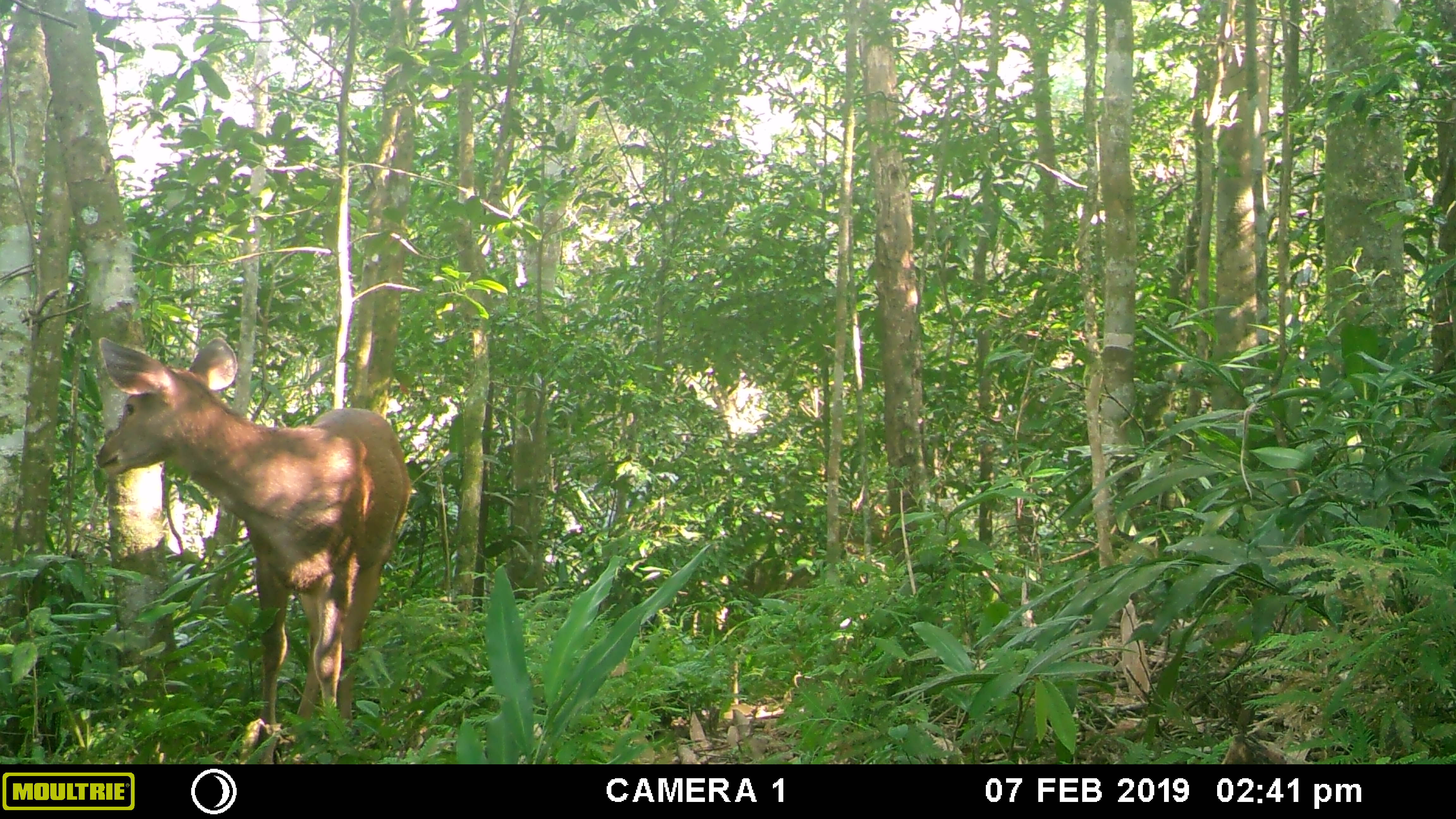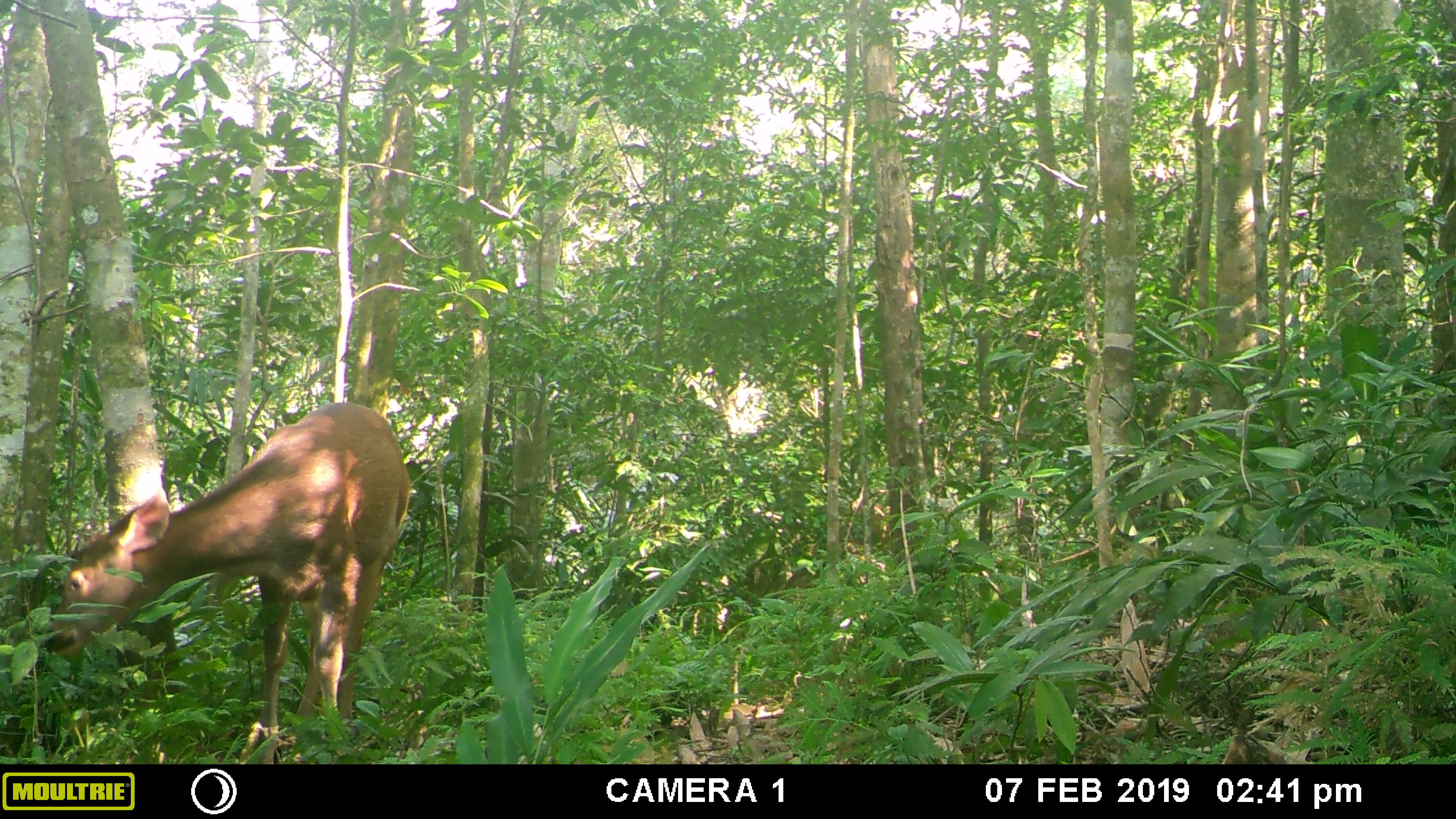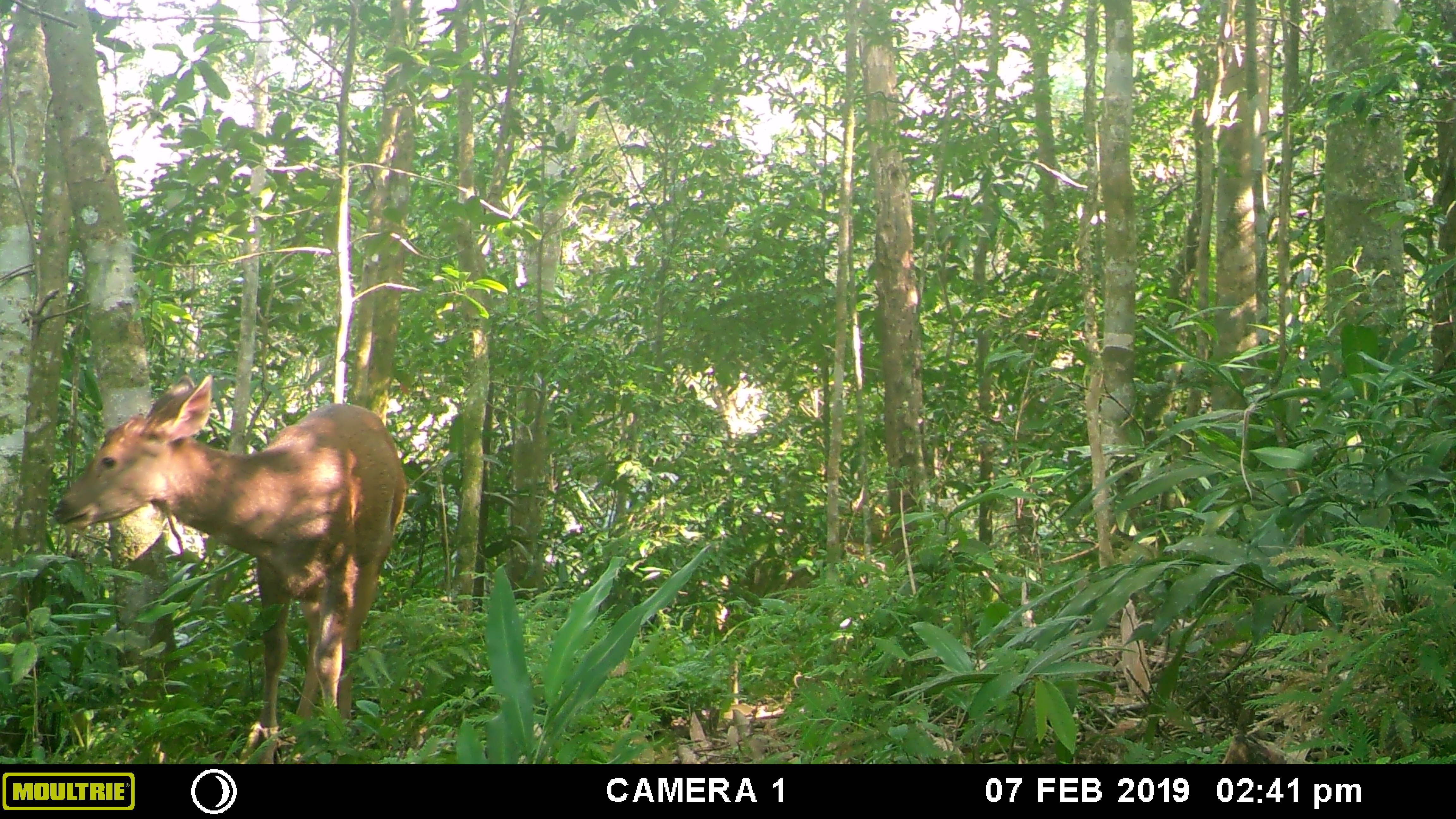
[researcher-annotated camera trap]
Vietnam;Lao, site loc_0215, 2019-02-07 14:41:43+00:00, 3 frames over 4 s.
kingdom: Animalia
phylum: Chordata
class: Mammalia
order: Artiodactyla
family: Cervidae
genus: Rusa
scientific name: Rusa unicolor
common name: sambar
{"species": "sambar (Rusa unicolor)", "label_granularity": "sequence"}